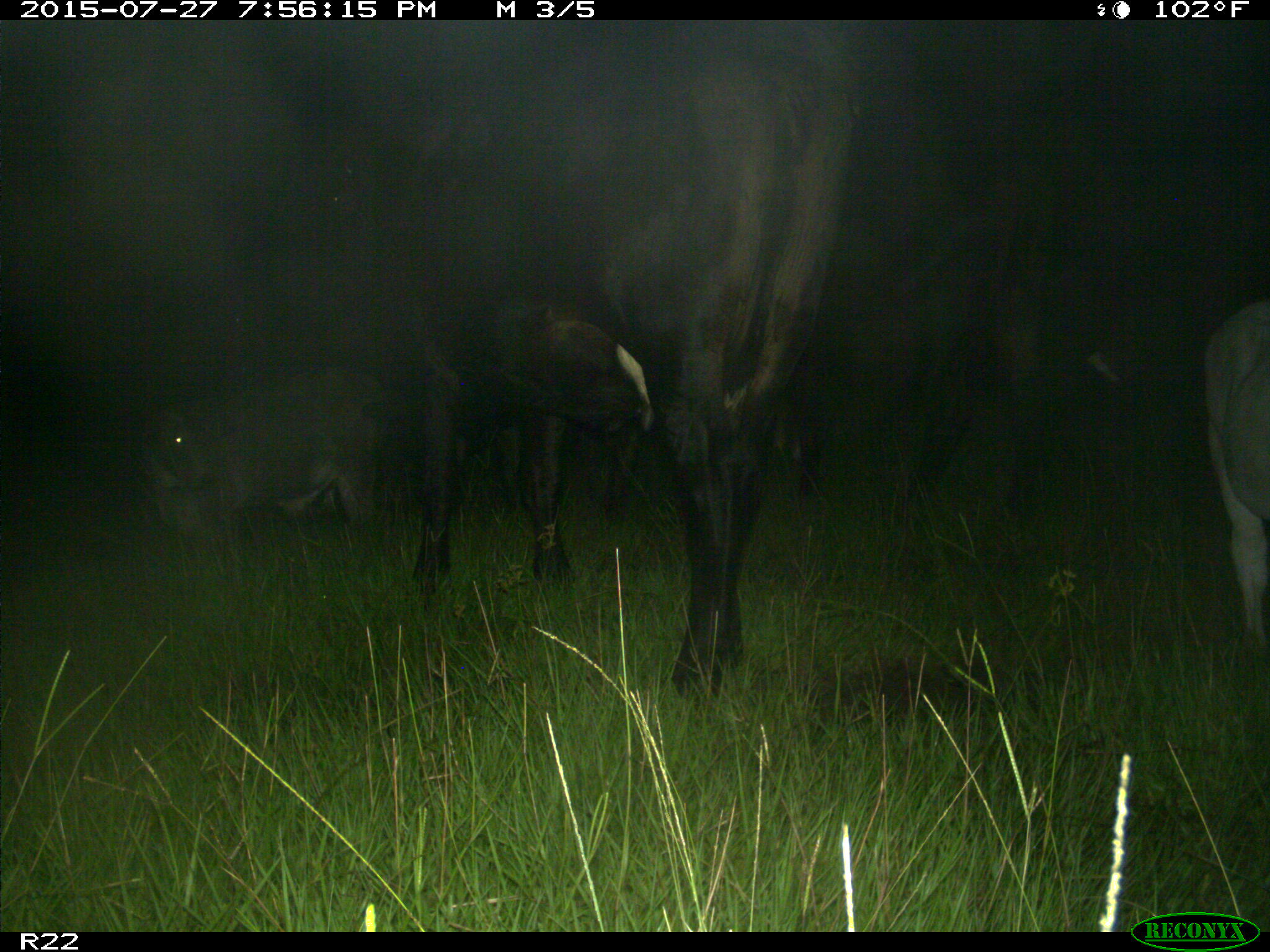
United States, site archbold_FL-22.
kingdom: Animalia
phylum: Chordata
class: Mammalia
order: Artiodactyla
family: Bovidae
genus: Bos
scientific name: Bos taurus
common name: domestic cow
Bos taurus (domestic cow).